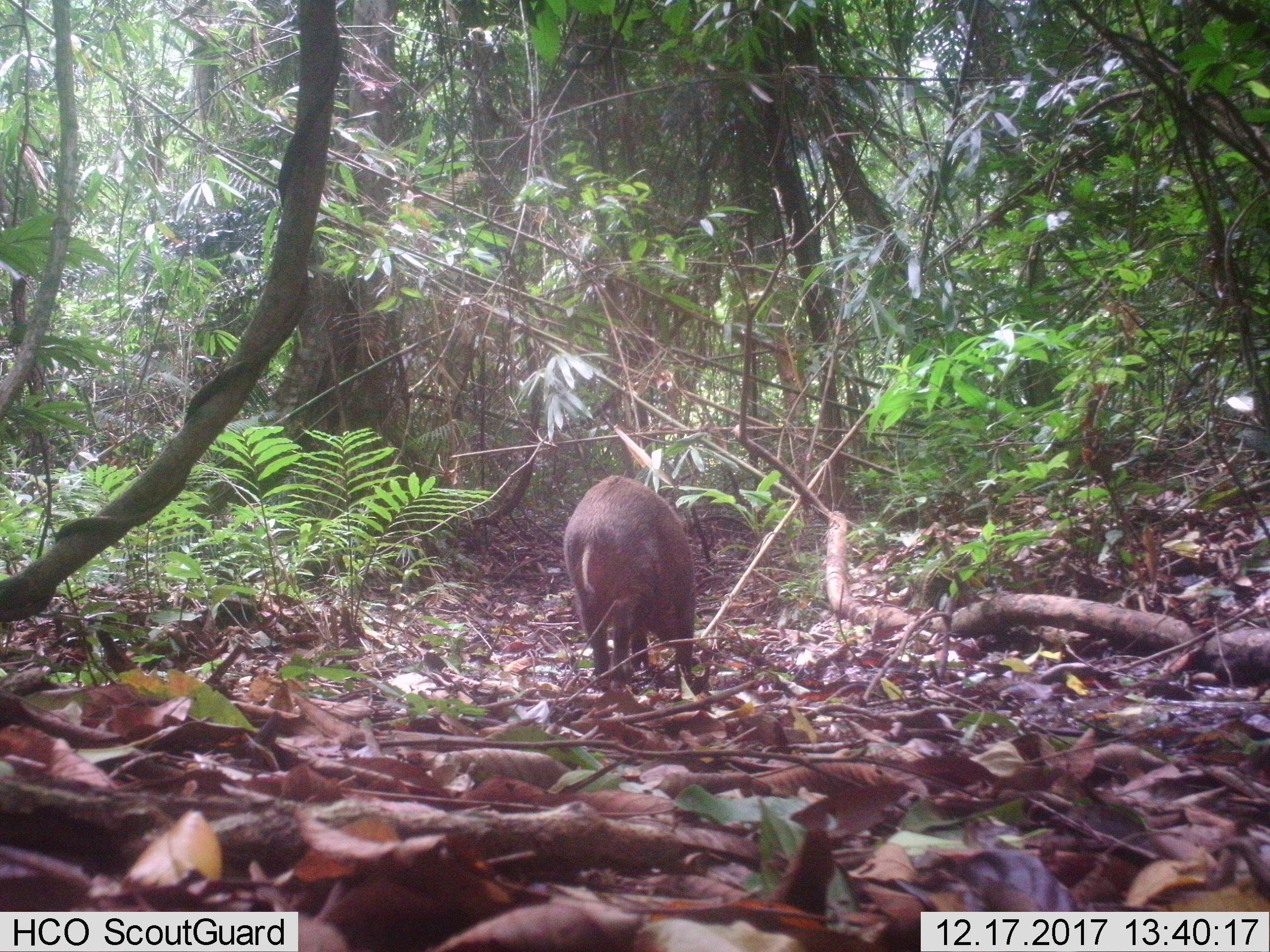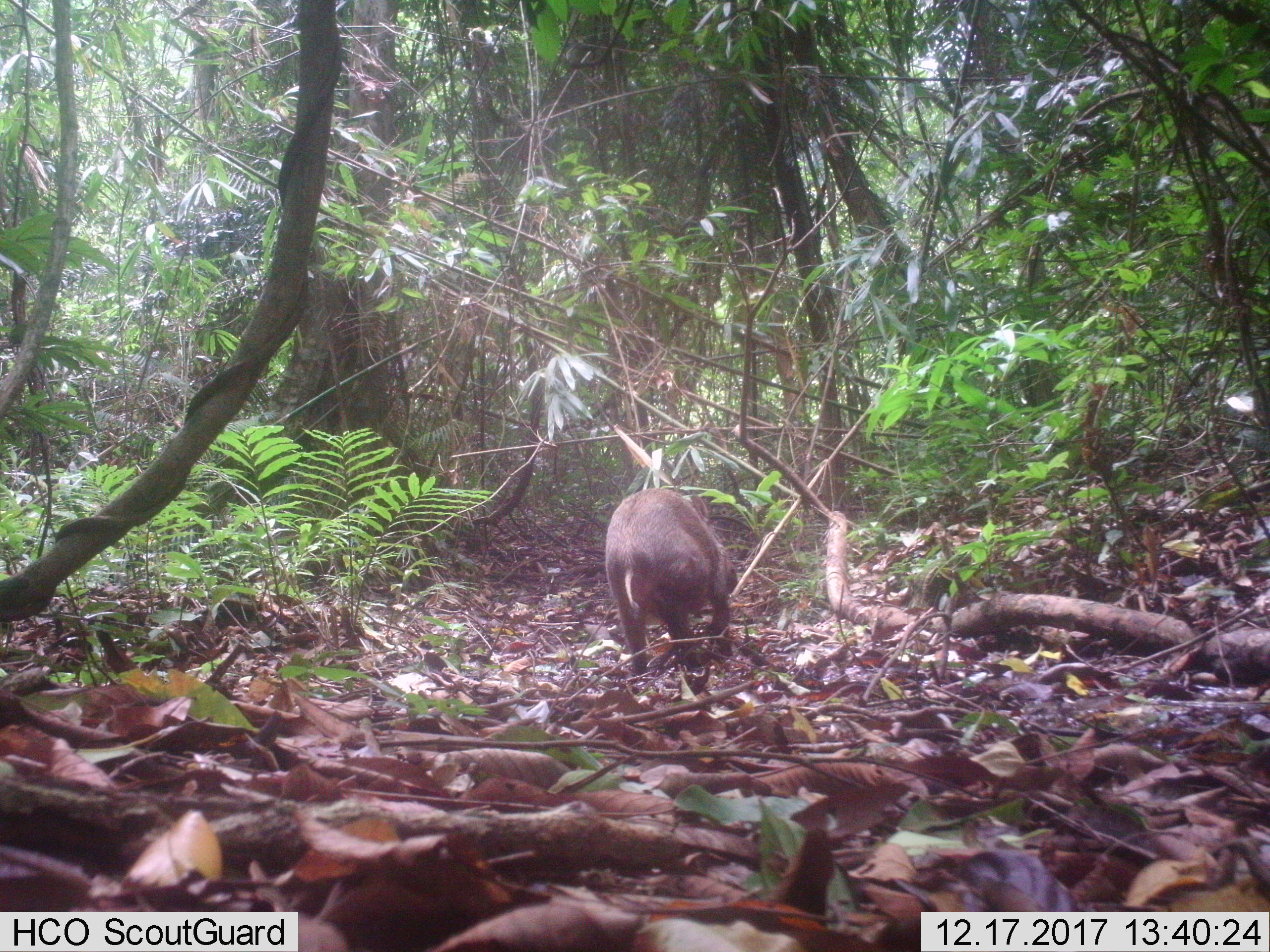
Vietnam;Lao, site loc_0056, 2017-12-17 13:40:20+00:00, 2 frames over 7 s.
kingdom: Animalia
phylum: Chordata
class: Mammalia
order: Artiodactyla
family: Suidae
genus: Sus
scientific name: Sus scrofa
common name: eurasian wild pig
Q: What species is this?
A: Eurasian wild pig (Sus scrofa).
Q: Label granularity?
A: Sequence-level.